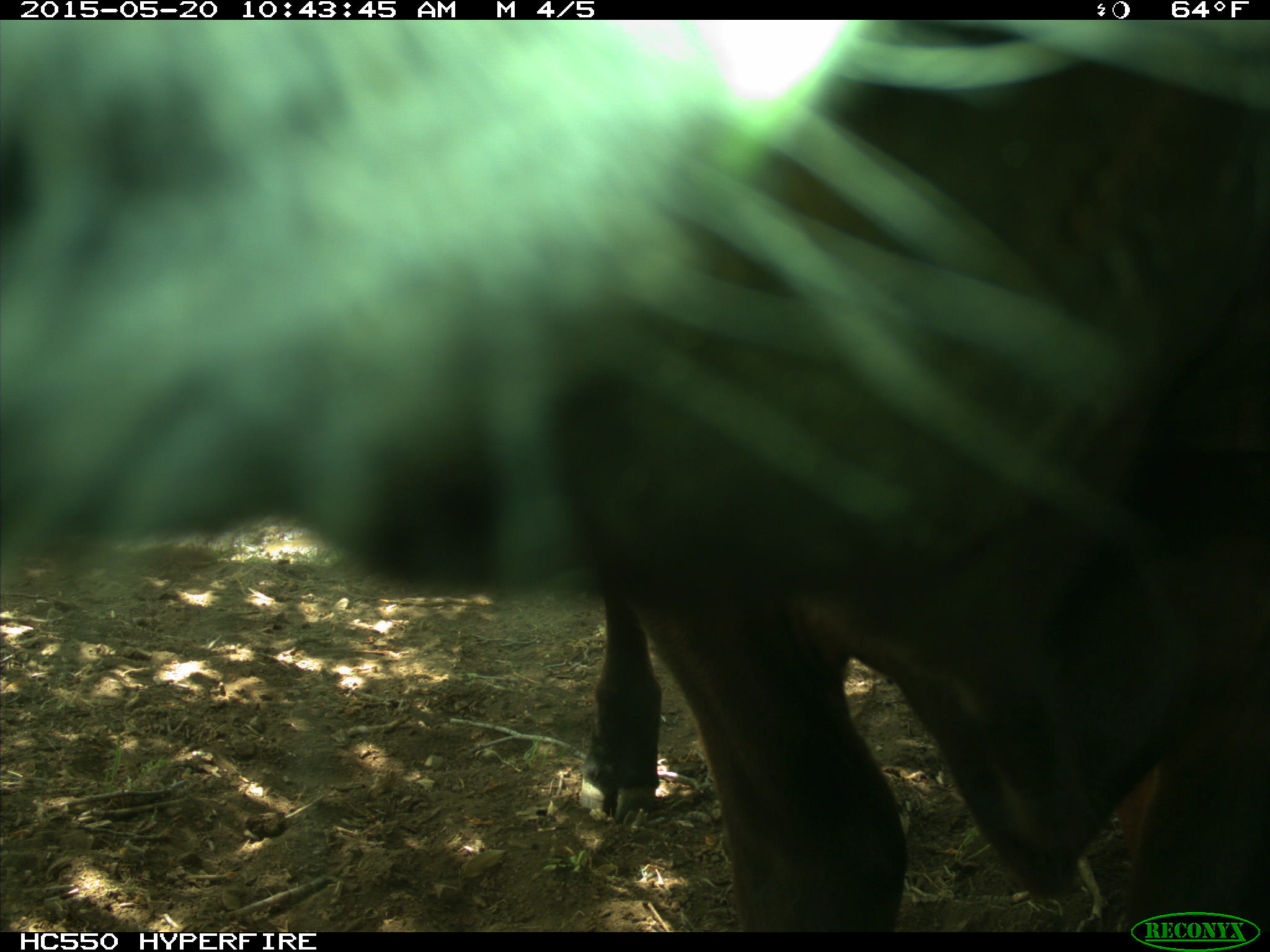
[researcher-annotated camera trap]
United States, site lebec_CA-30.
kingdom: Animalia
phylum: Chordata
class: Mammalia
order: Artiodactyla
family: Bovidae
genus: Bos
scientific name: Bos taurus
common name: domestic cow